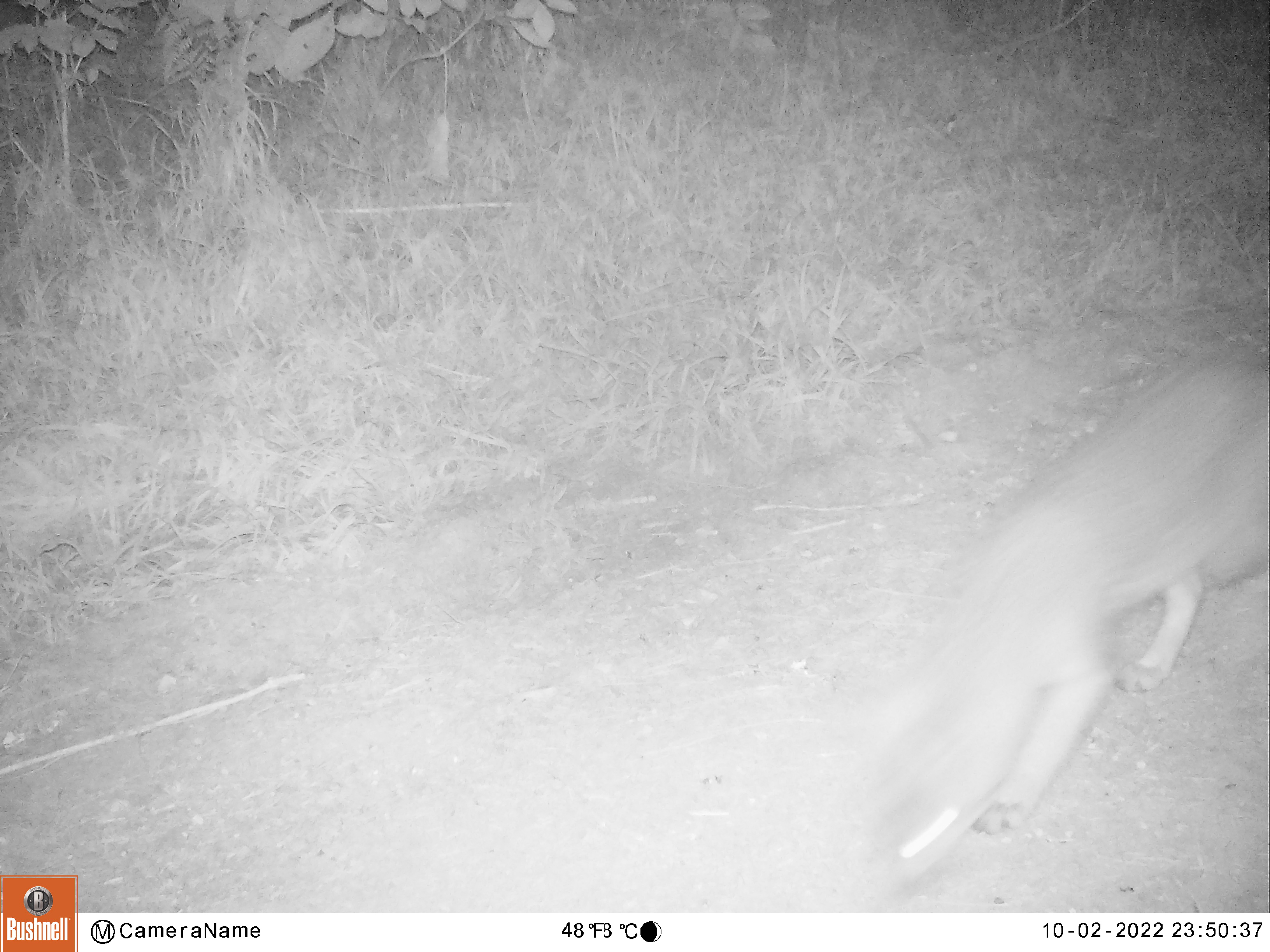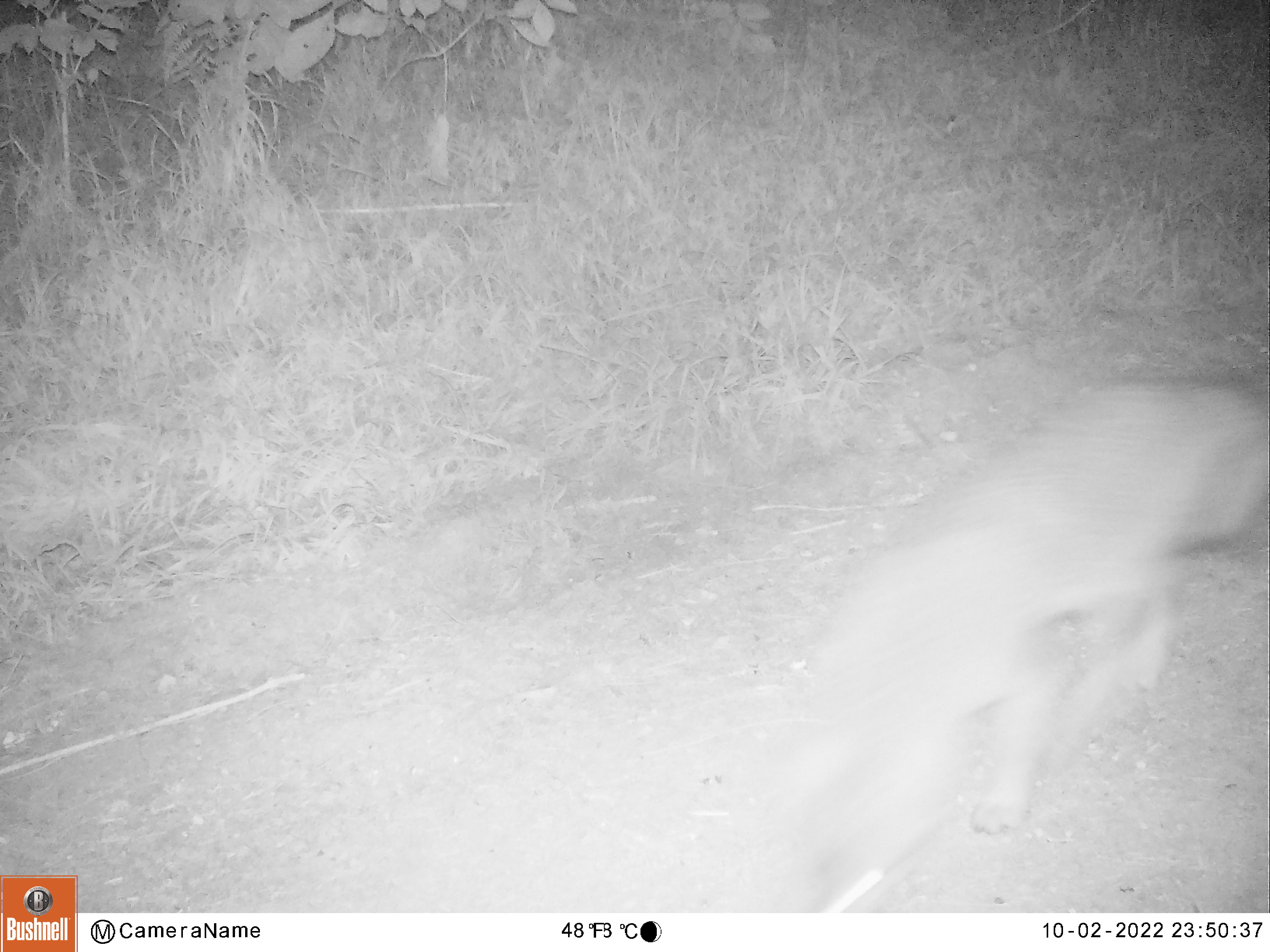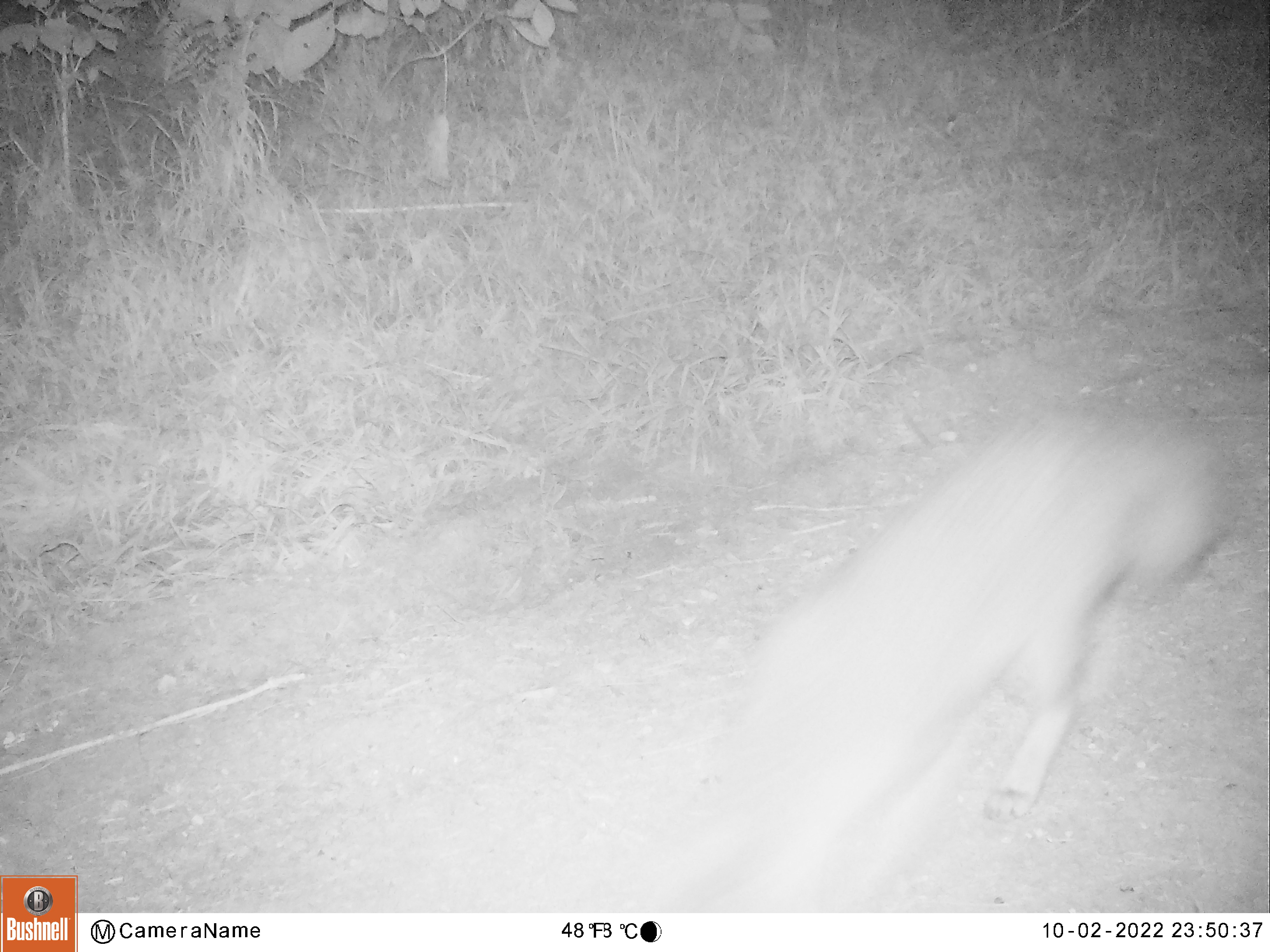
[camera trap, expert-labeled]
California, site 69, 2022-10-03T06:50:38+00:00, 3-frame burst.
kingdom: Animalia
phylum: Chordata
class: Mammalia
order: Carnivora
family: Canidae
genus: Urocyon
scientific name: Urocyon cinereoargenteus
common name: gray fox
Gray fox (Urocyon cinereoargenteus).